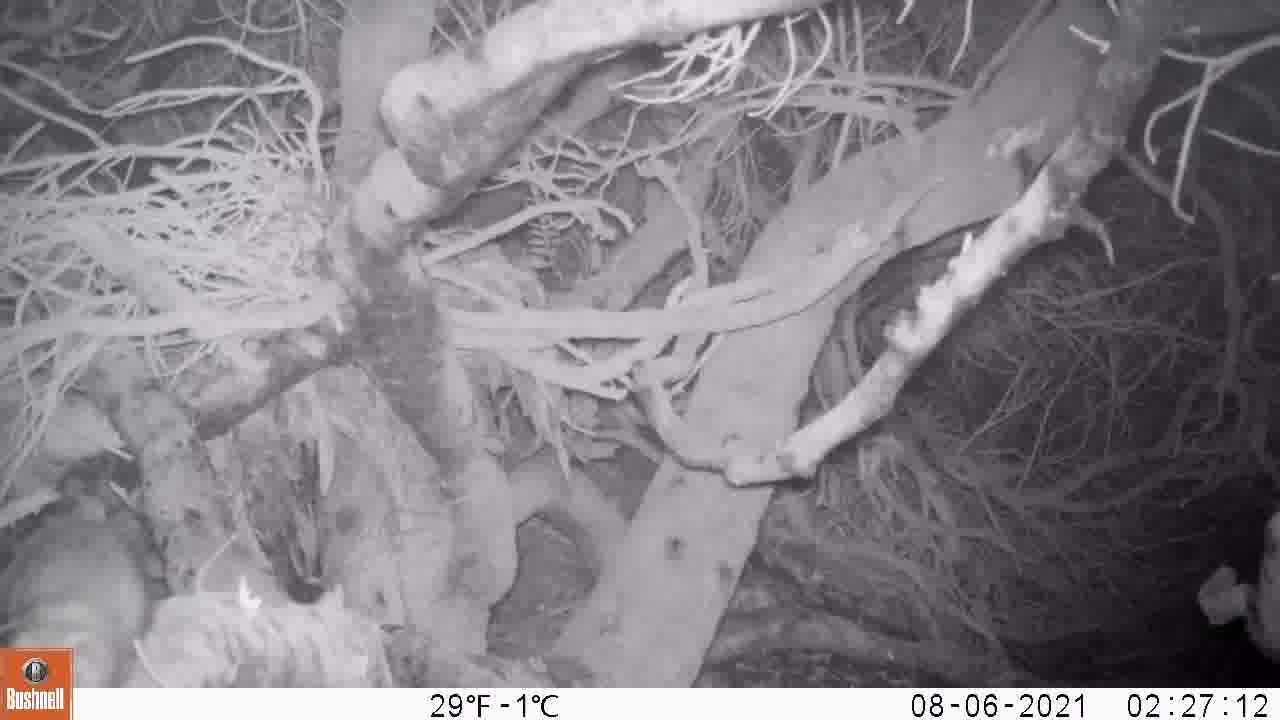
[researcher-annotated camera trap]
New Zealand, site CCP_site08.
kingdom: Animalia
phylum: Chordata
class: Mammalia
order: Rodentia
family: Muridae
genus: Rattus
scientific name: Rattus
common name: rat